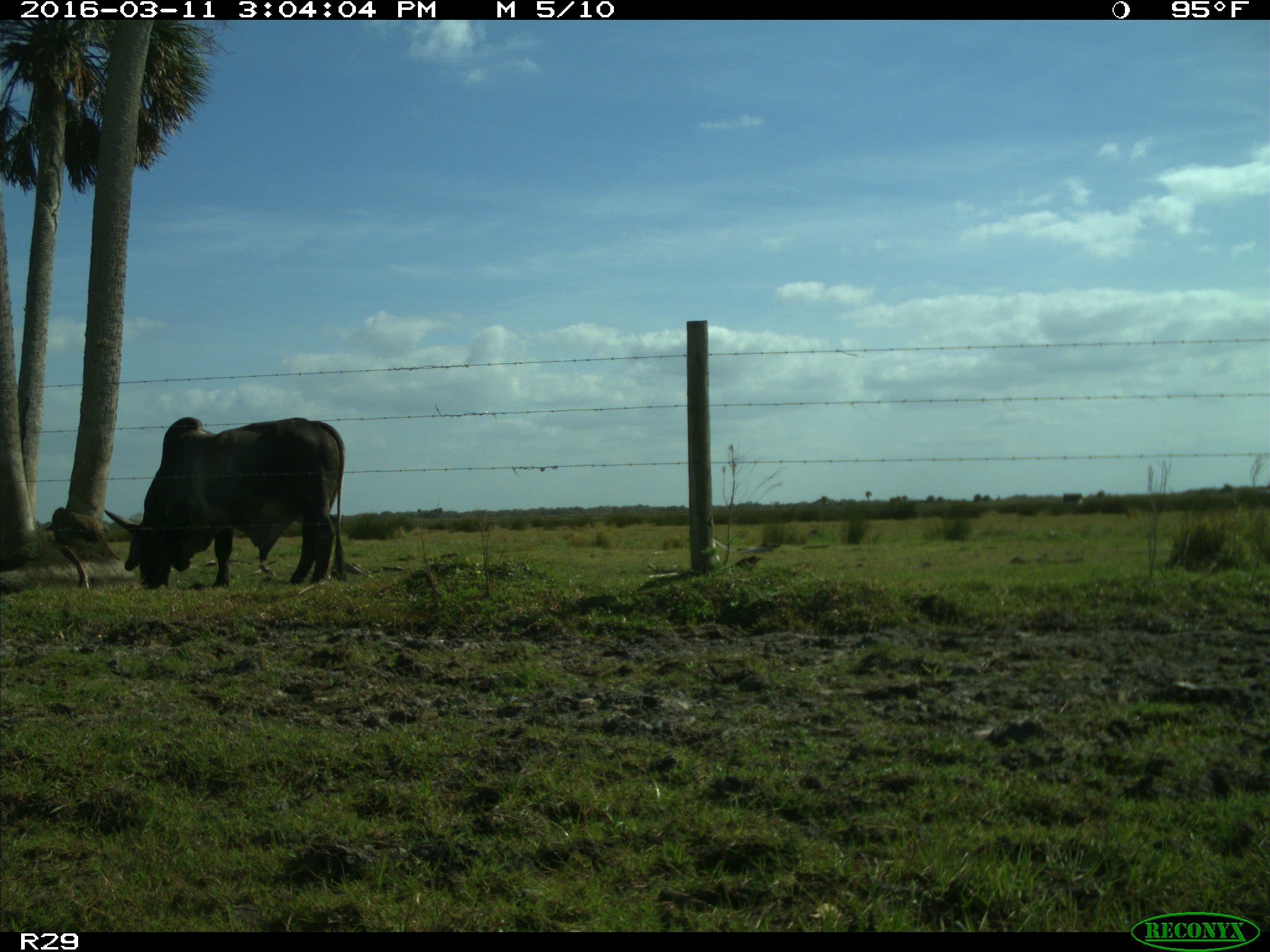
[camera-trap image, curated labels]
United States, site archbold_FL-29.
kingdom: Animalia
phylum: Chordata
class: Mammalia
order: Artiodactyla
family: Bovidae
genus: Bos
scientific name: Bos taurus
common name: domestic cow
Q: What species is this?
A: Bos taurus (domestic cow).